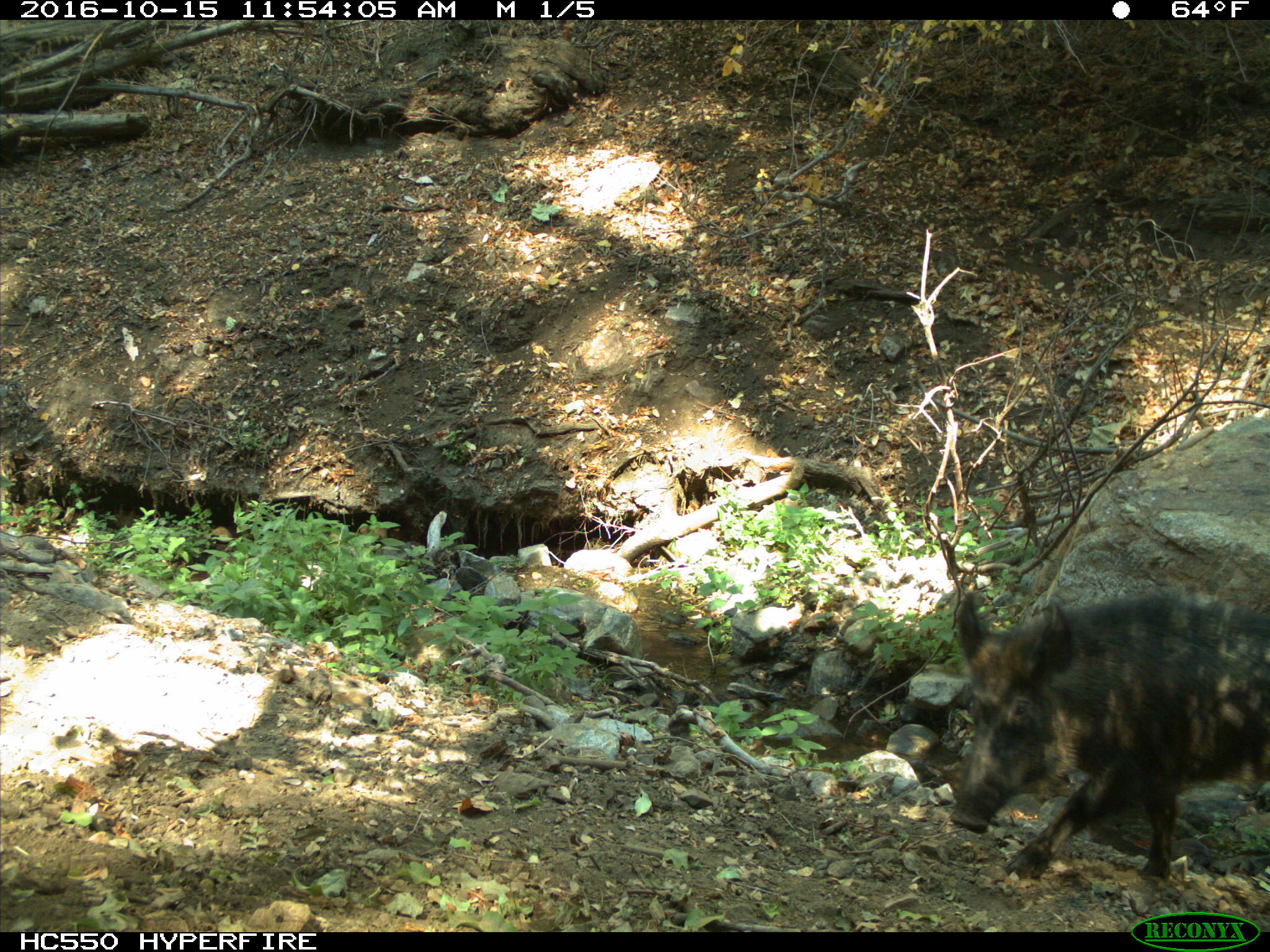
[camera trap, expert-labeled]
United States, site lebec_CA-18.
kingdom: Animalia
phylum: Chordata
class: Mammalia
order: Artiodactyla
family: Suidae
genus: Sus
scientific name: Sus scrofa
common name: wild boar